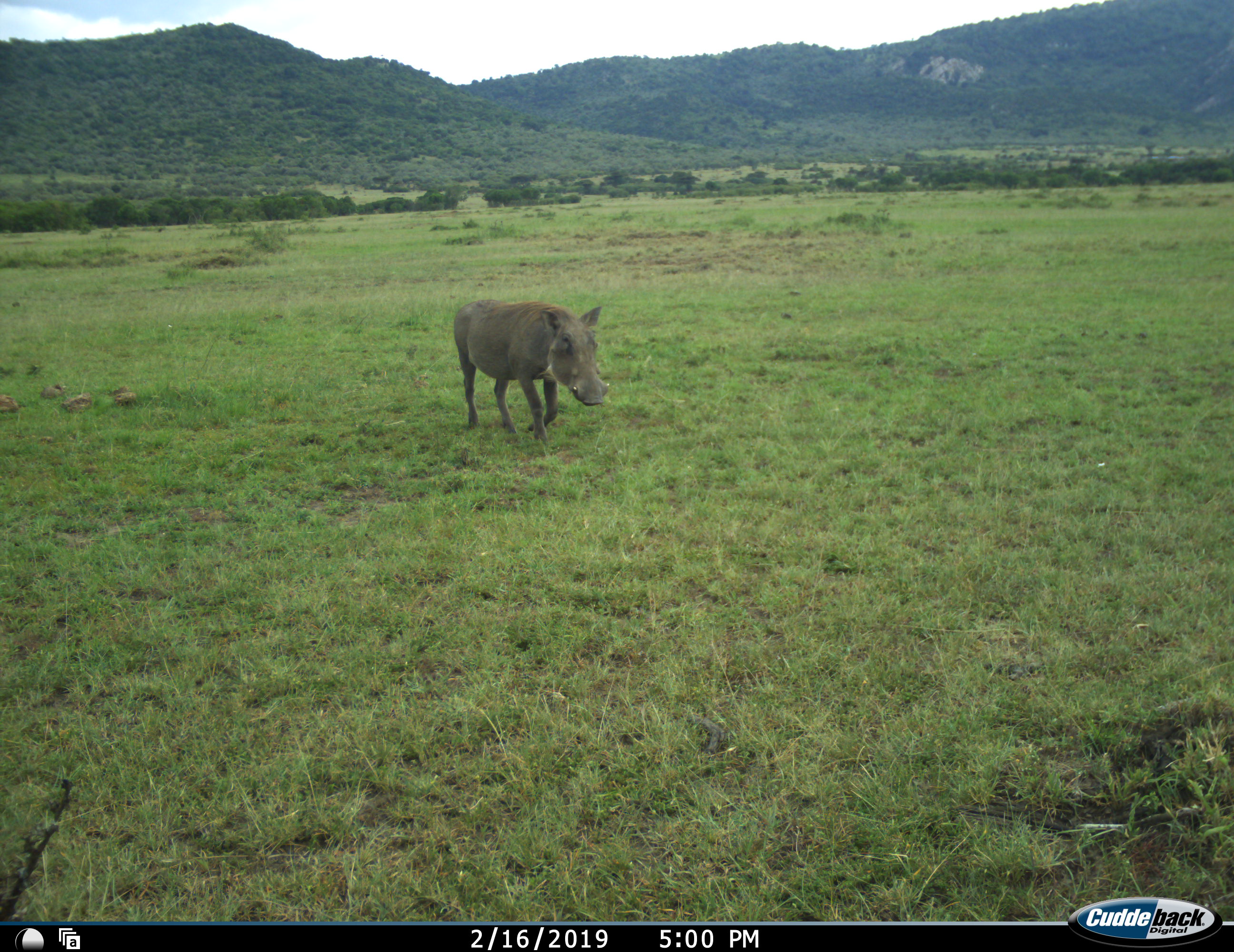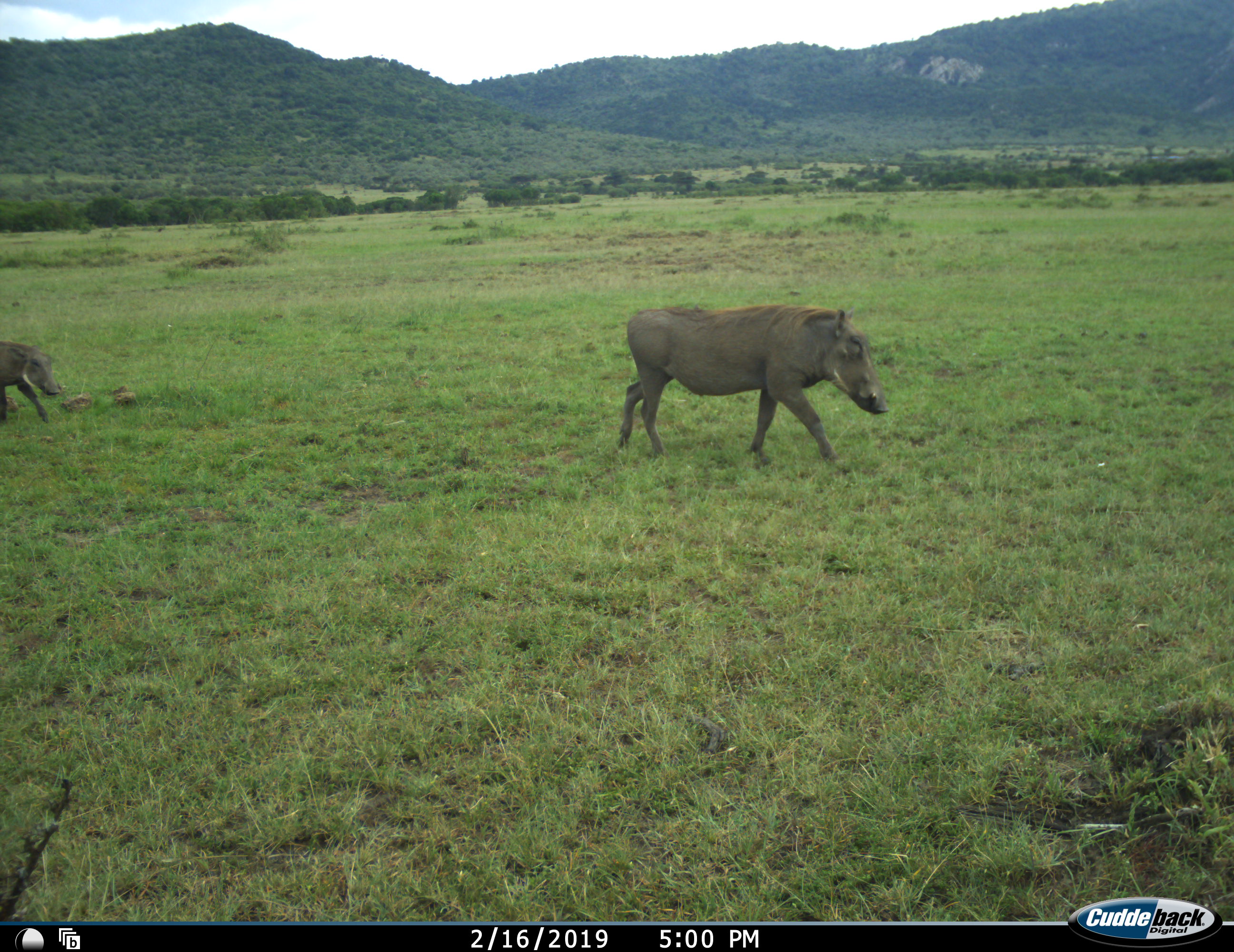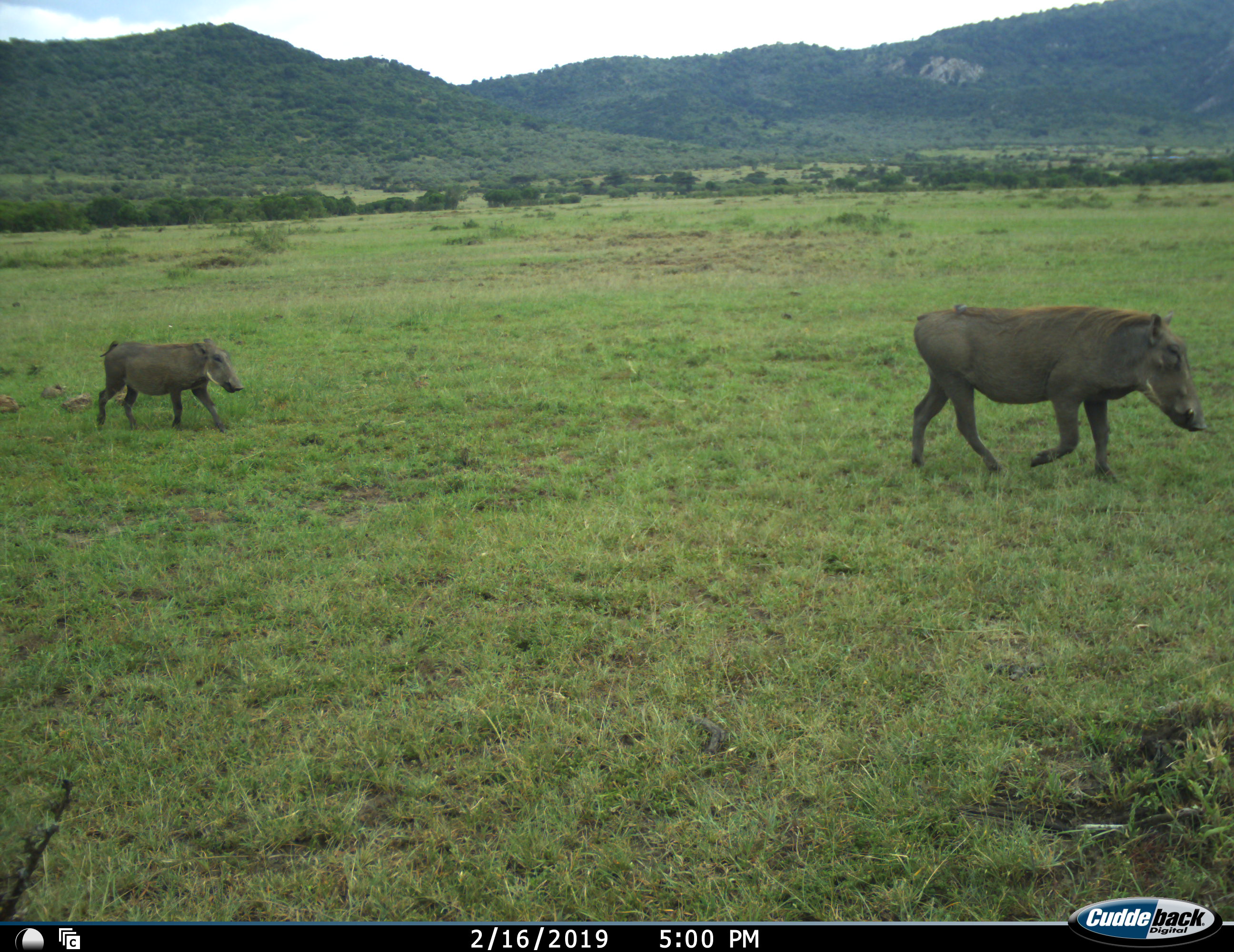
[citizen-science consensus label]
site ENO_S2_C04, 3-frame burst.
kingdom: Animalia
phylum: Chordata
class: Mammalia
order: Artiodactyla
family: Suidae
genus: Phacochoerus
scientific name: Phacochoerus africanus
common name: warthog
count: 1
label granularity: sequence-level